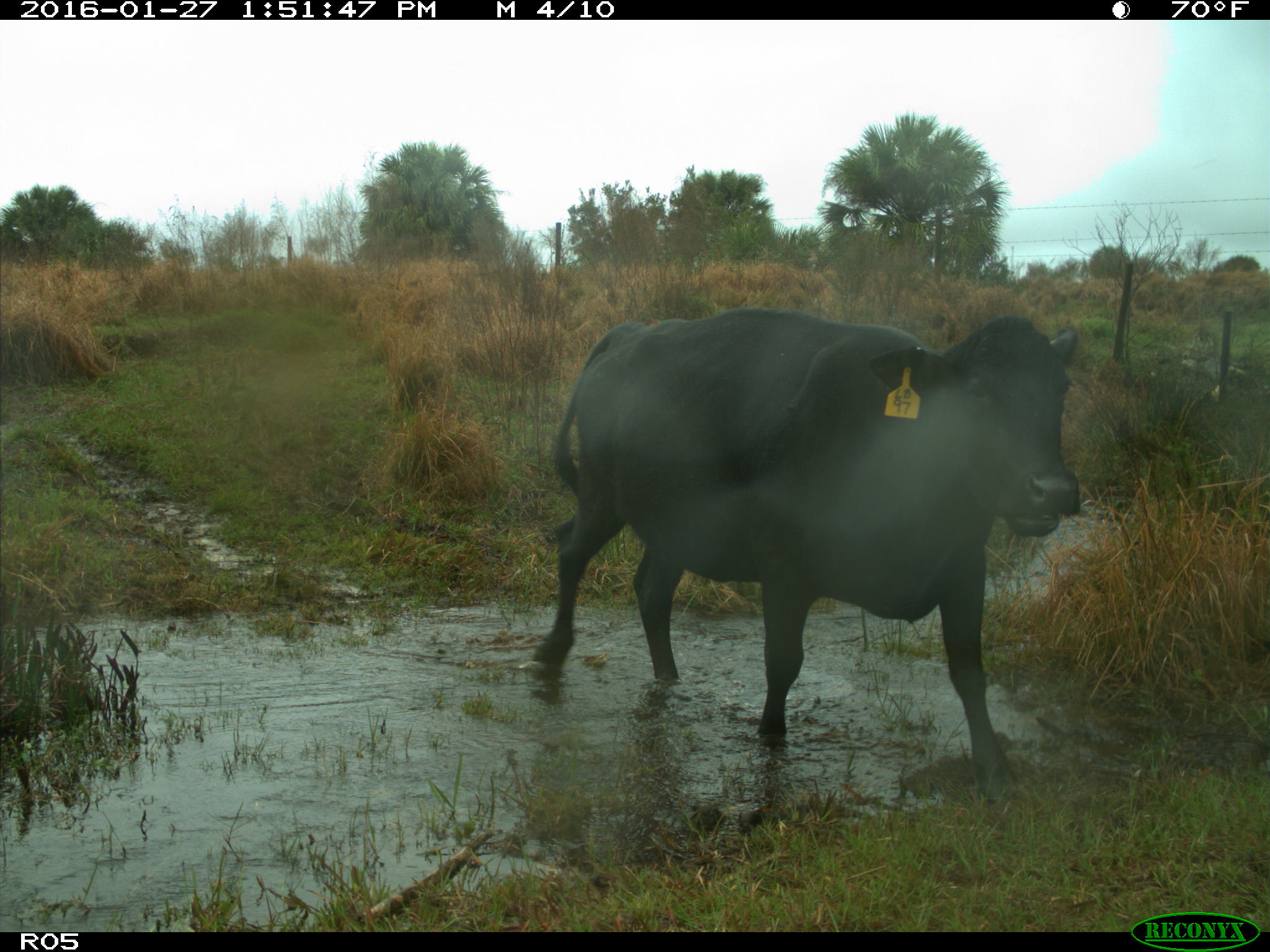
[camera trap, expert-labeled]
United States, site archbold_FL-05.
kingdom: Animalia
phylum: Chordata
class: Mammalia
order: Artiodactyla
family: Bovidae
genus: Bos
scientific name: Bos taurus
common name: domestic cow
Bos taurus (domestic cow).